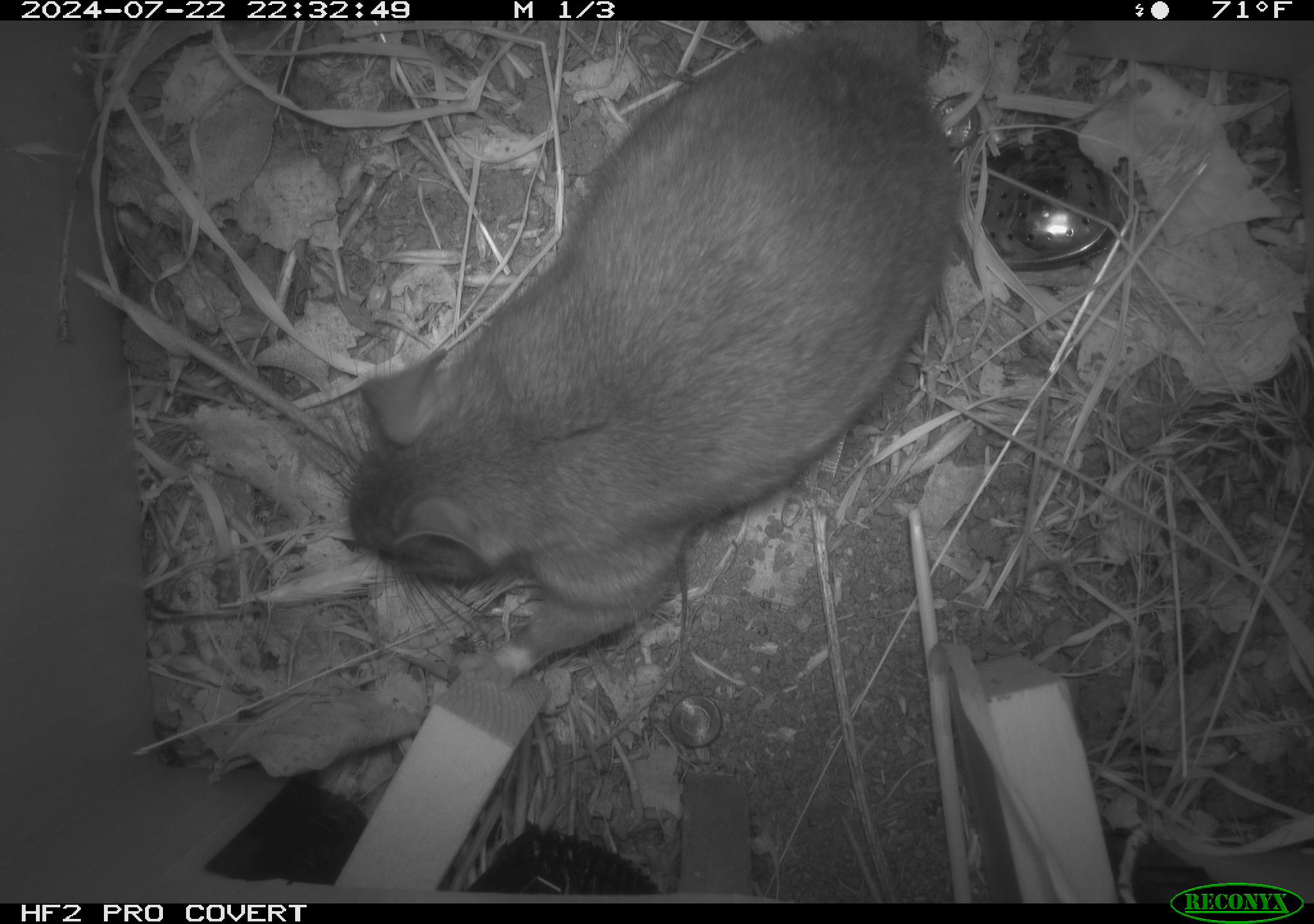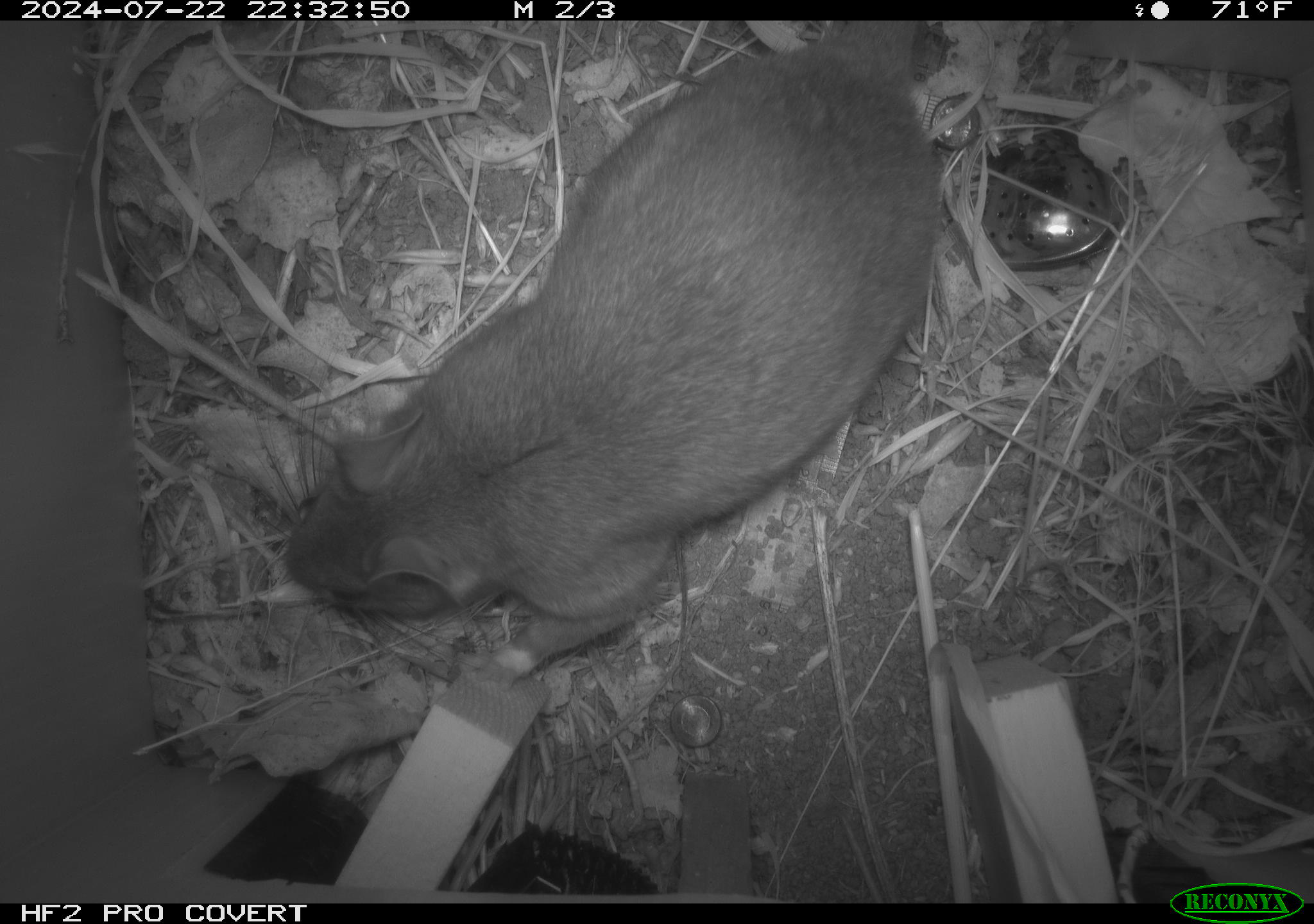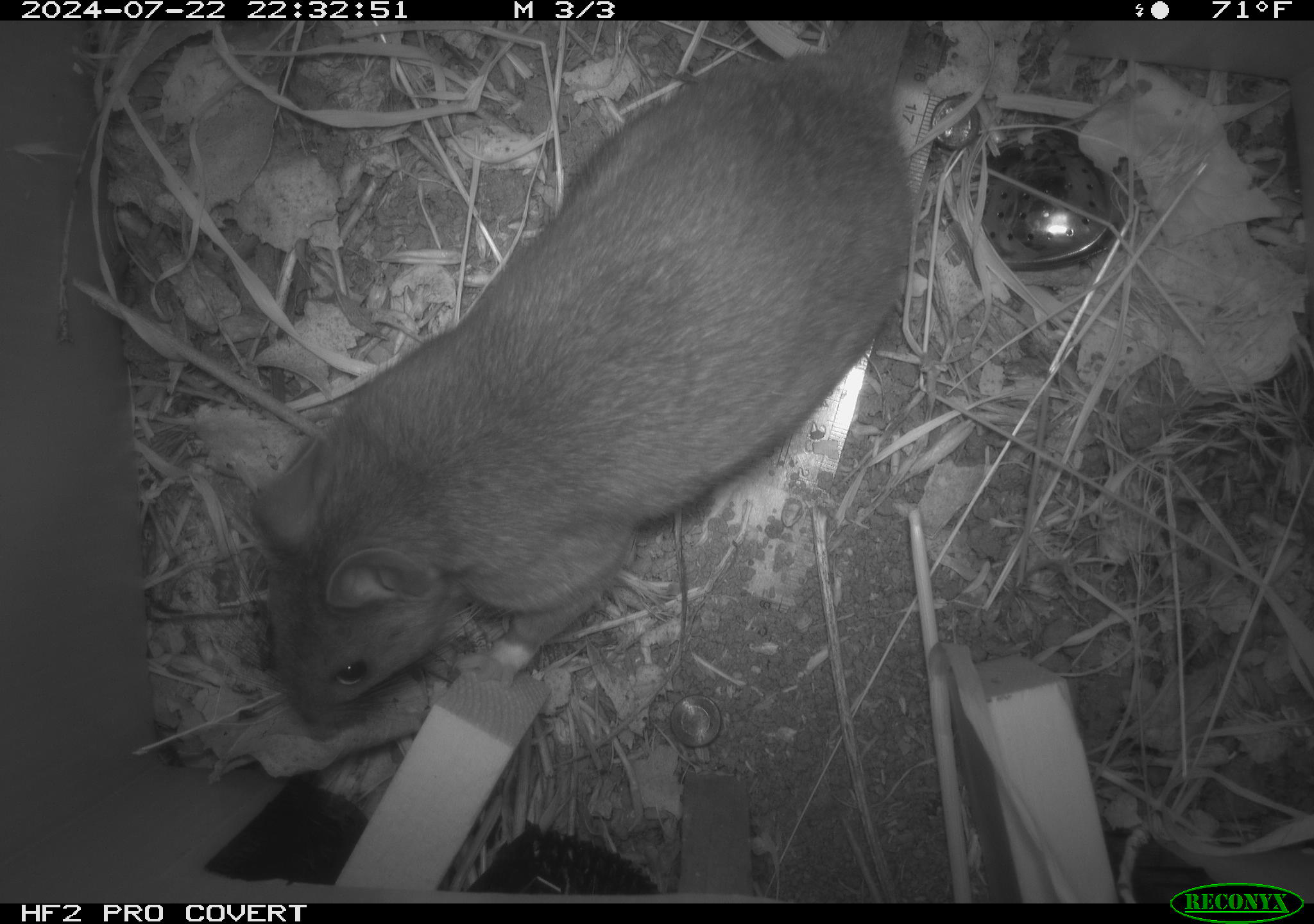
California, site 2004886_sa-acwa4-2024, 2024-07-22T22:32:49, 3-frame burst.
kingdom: Animalia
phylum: Chordata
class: Mammalia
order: Rodentia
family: Cricetidae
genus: Neotoma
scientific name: Neotoma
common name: pack rat or woodrat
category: neotoma species